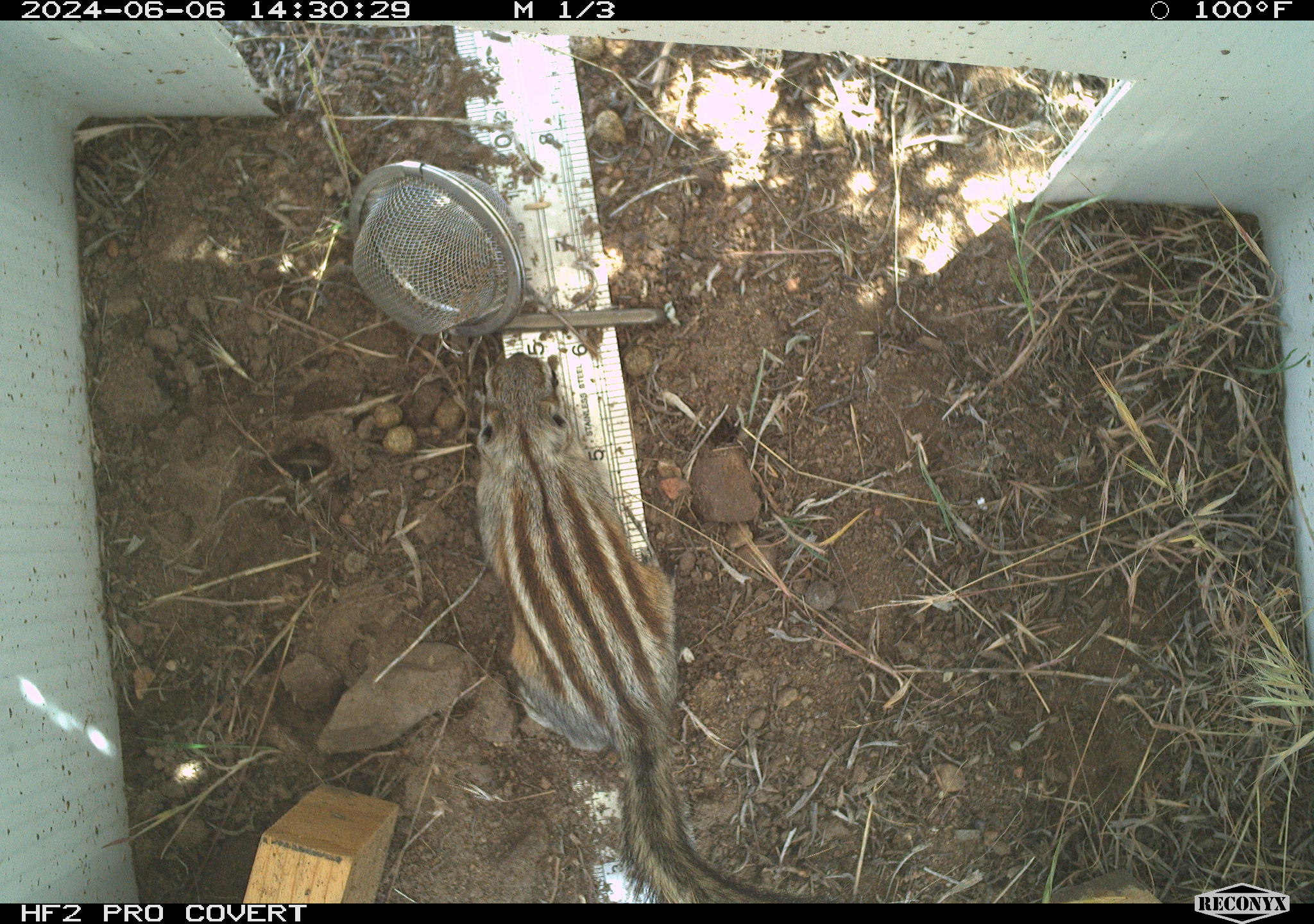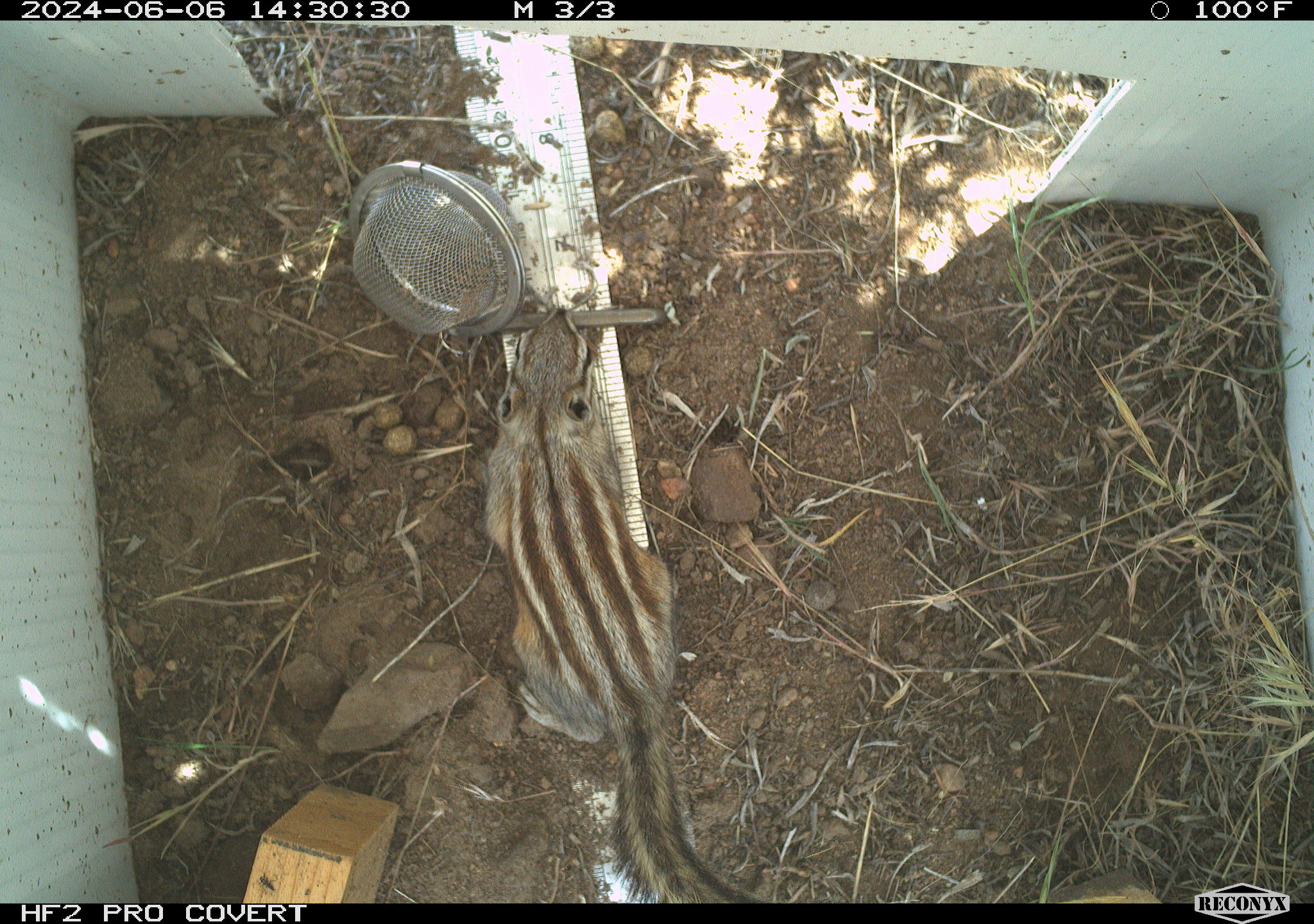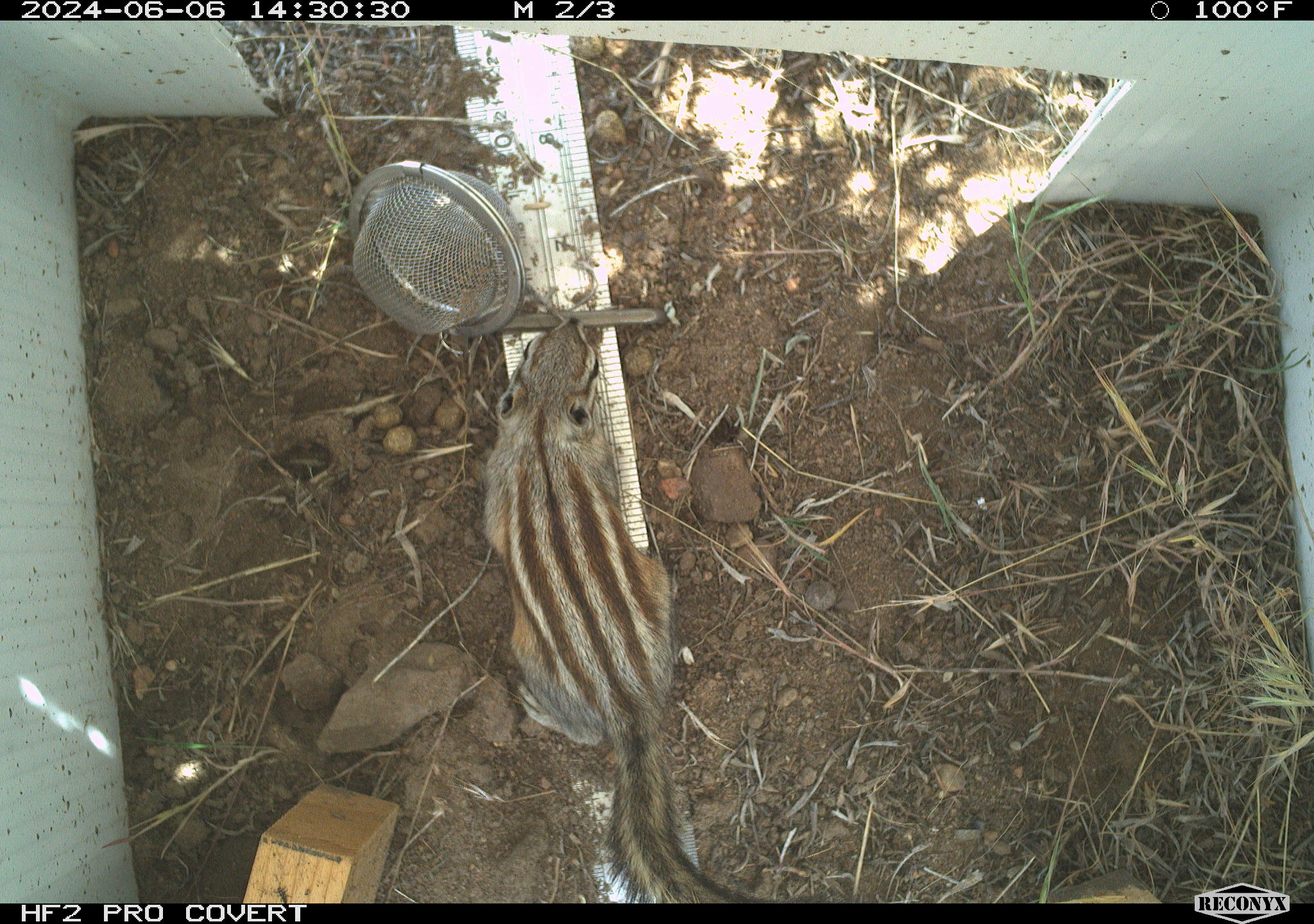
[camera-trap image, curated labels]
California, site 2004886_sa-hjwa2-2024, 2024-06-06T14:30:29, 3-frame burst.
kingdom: Animalia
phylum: Chordata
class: Mammalia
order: Rodentia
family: Sciuridae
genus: Neotamias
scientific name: Neotamias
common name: western chipmunks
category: neotamias species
Neotamias species (western chipmunks) (Neotamias).